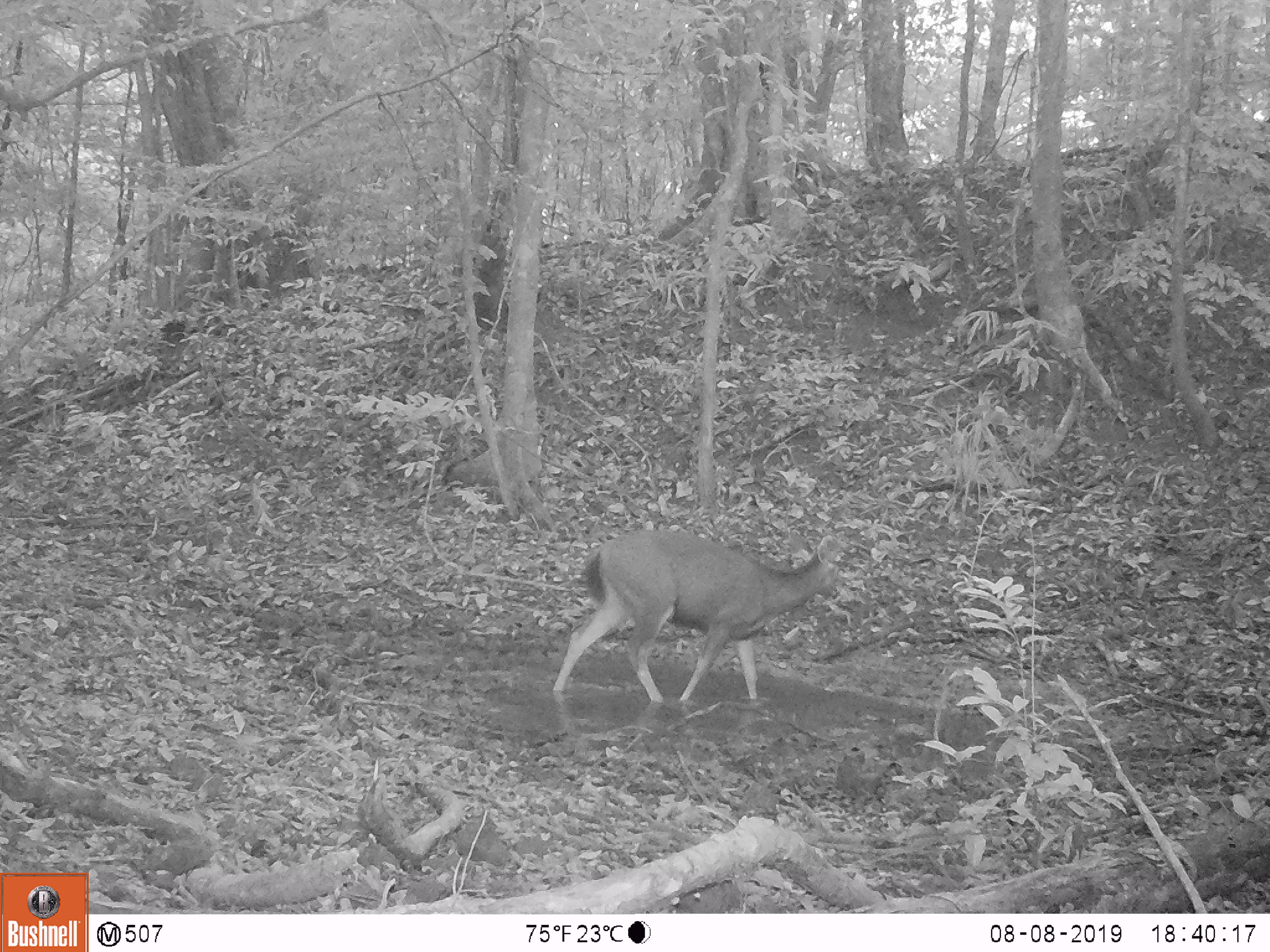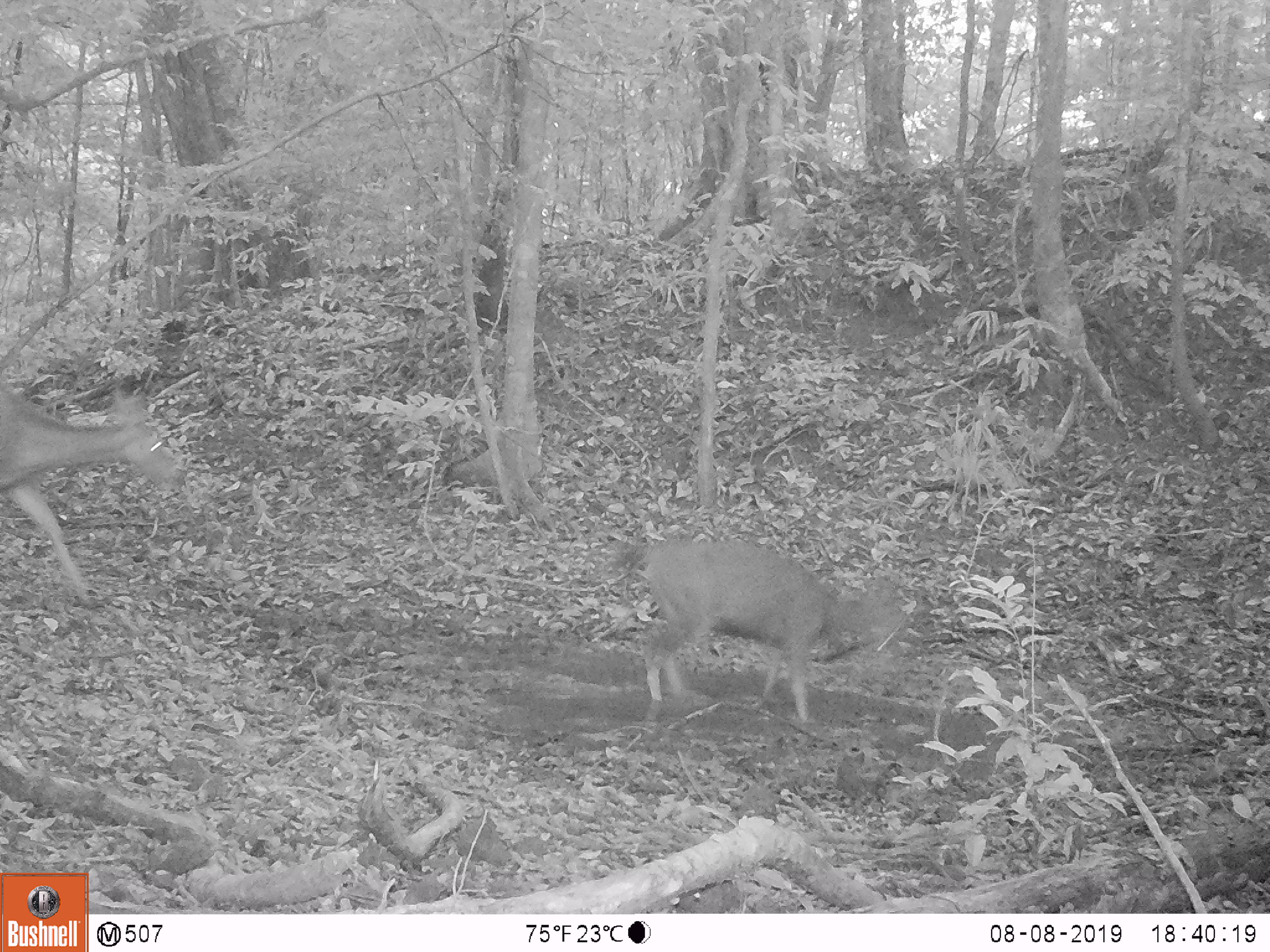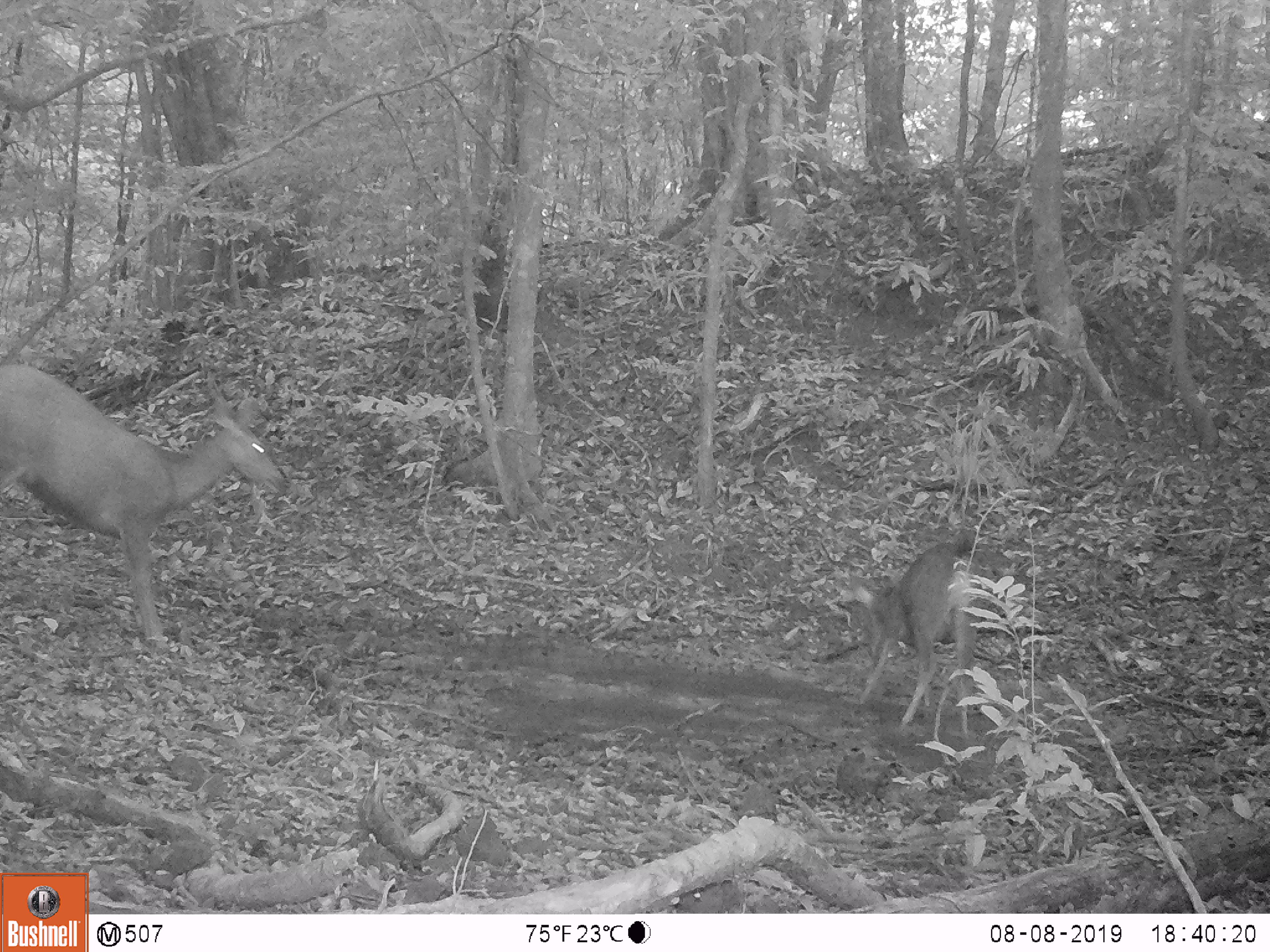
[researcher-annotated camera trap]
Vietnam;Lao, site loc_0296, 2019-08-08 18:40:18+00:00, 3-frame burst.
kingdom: Animalia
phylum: Chordata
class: Mammalia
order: Artiodactyla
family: Cervidae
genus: Rusa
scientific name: Rusa unicolor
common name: sambar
Sambar (Rusa unicolor). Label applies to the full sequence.